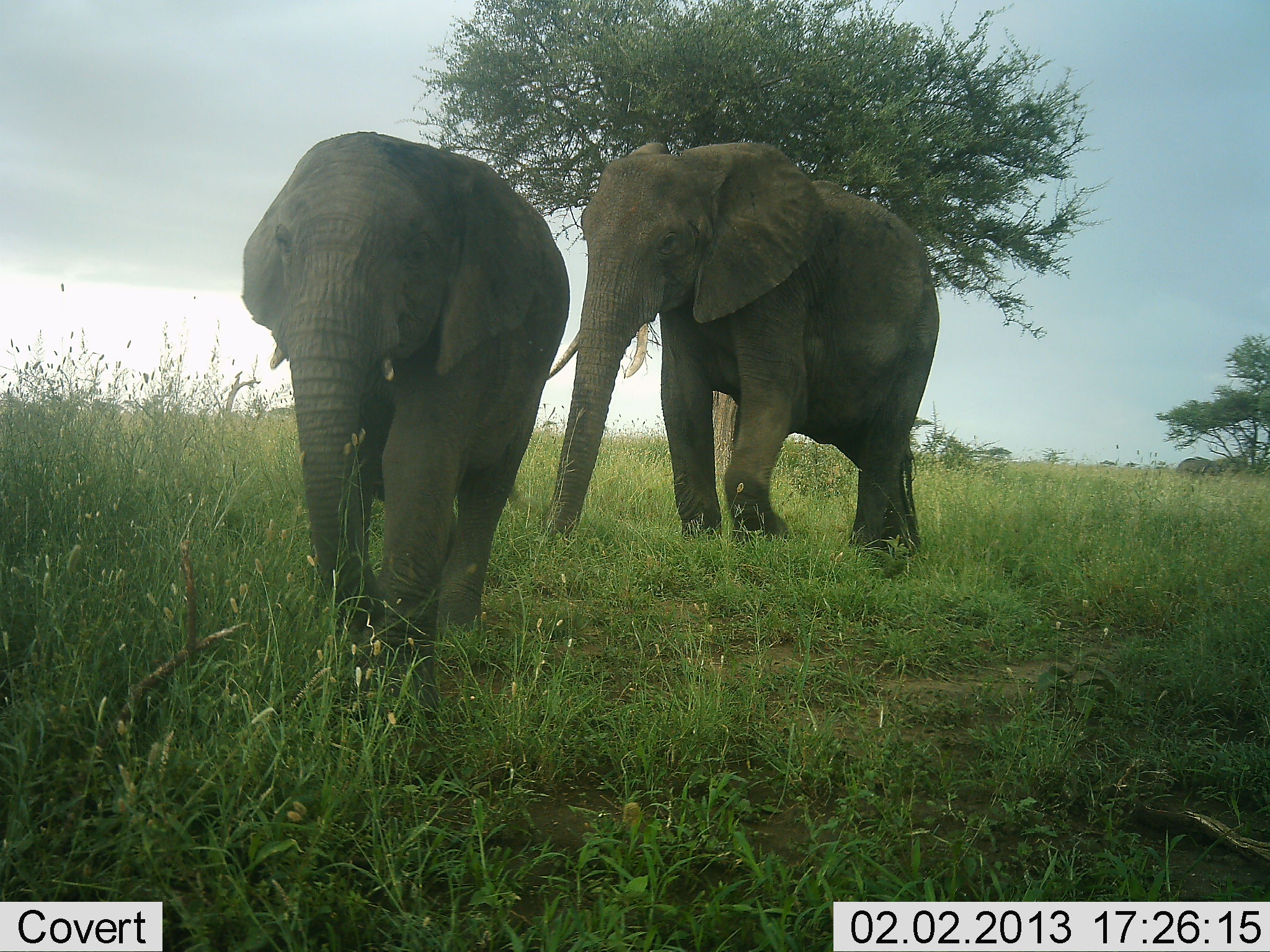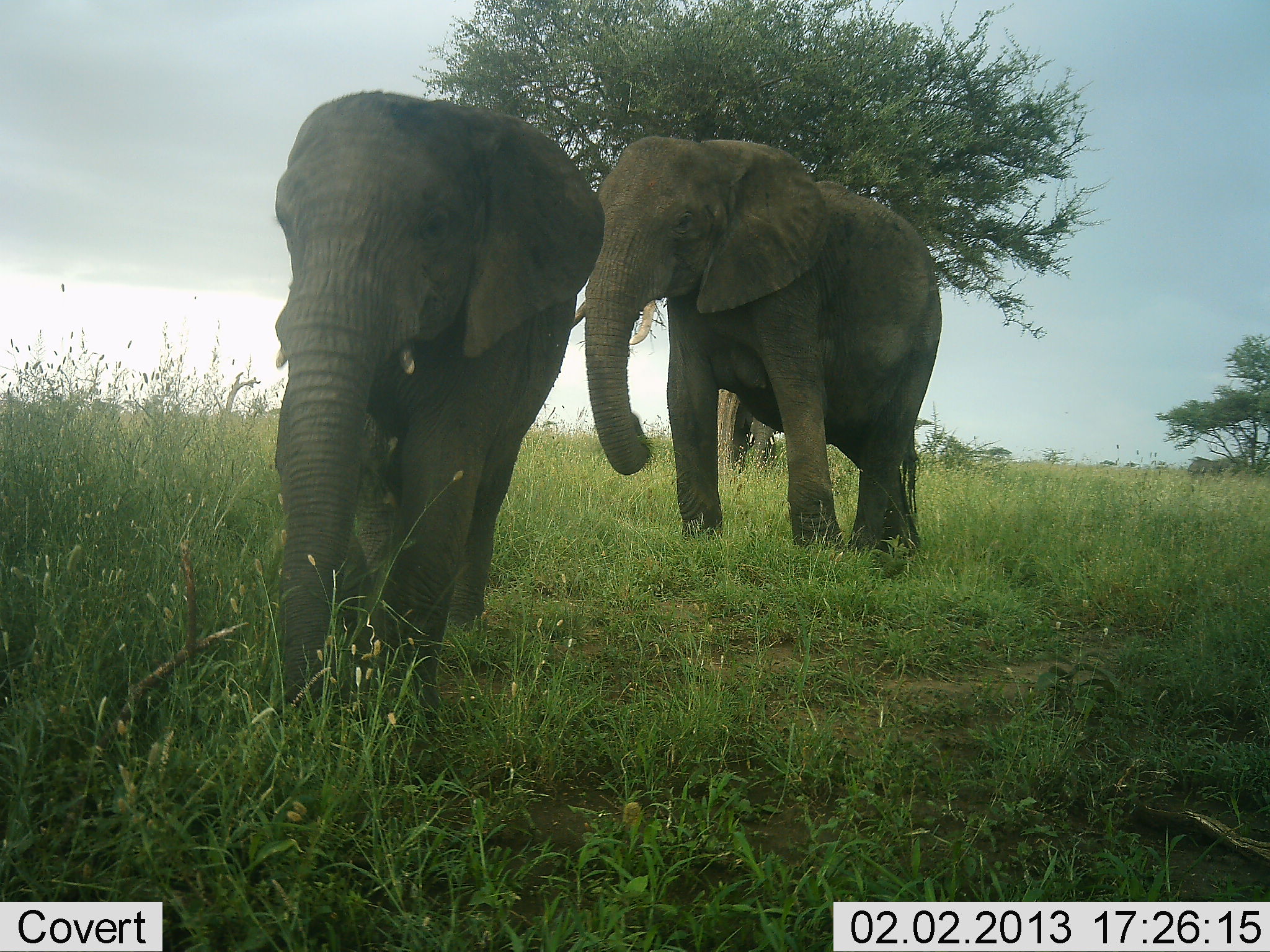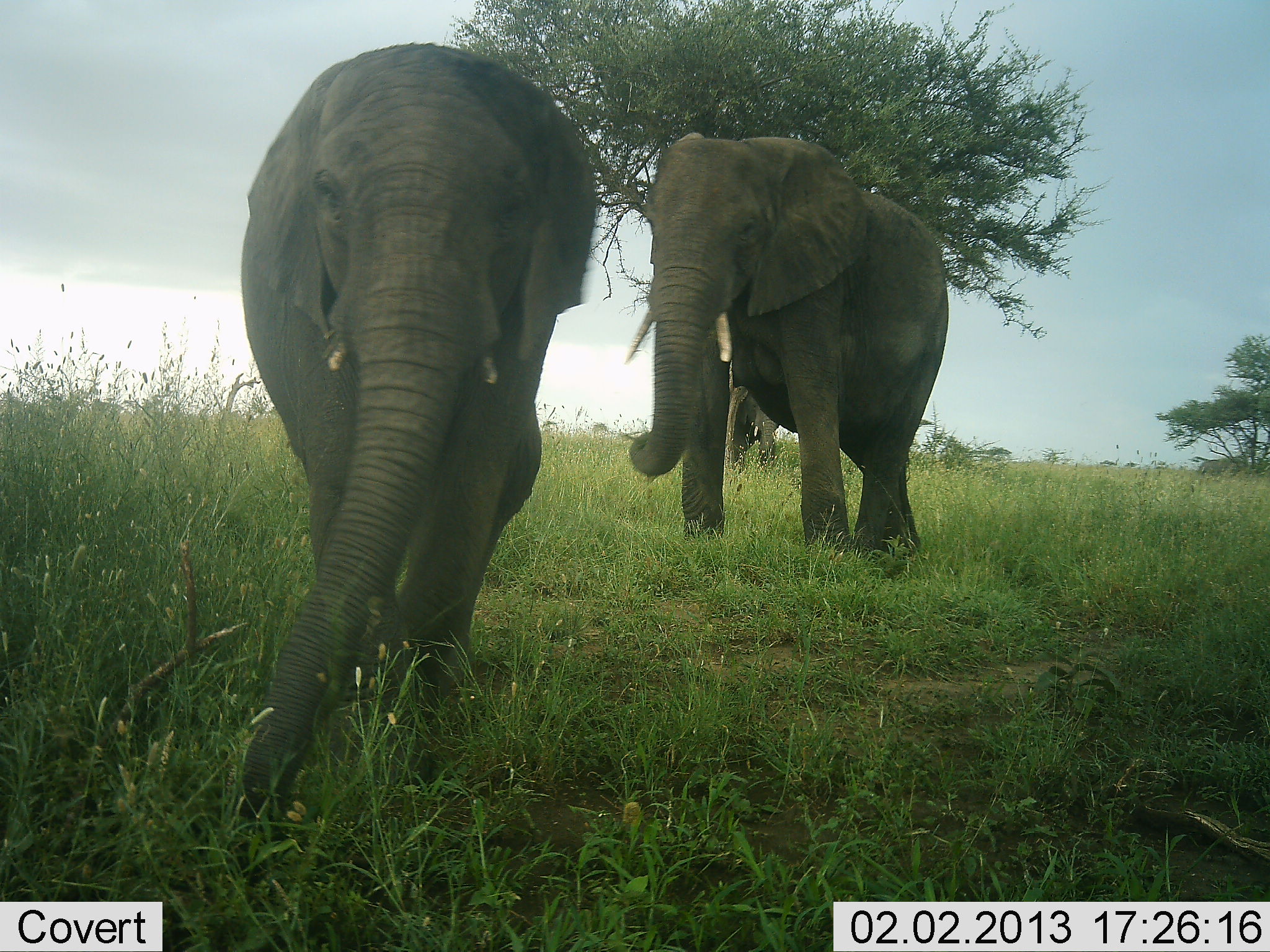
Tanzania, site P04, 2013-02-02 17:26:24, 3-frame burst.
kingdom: Animalia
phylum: Chordata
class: Mammalia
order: Proboscidea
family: Elephantidae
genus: Loxodonta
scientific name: Loxodonta africana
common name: african bush elephant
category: elephant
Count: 2.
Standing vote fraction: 26%.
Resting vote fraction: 0%.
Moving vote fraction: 85%.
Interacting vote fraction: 4%.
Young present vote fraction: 13%.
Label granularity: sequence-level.